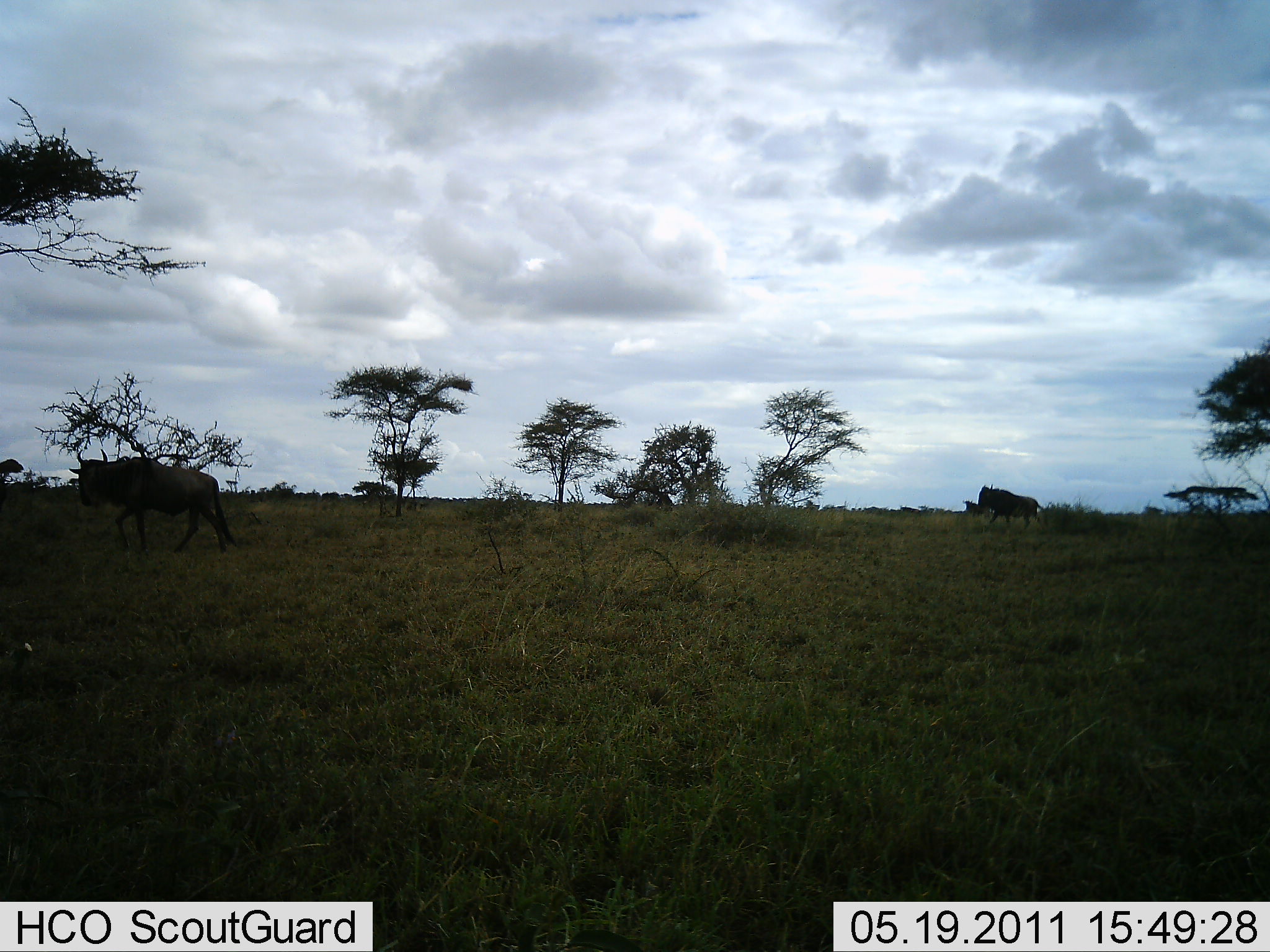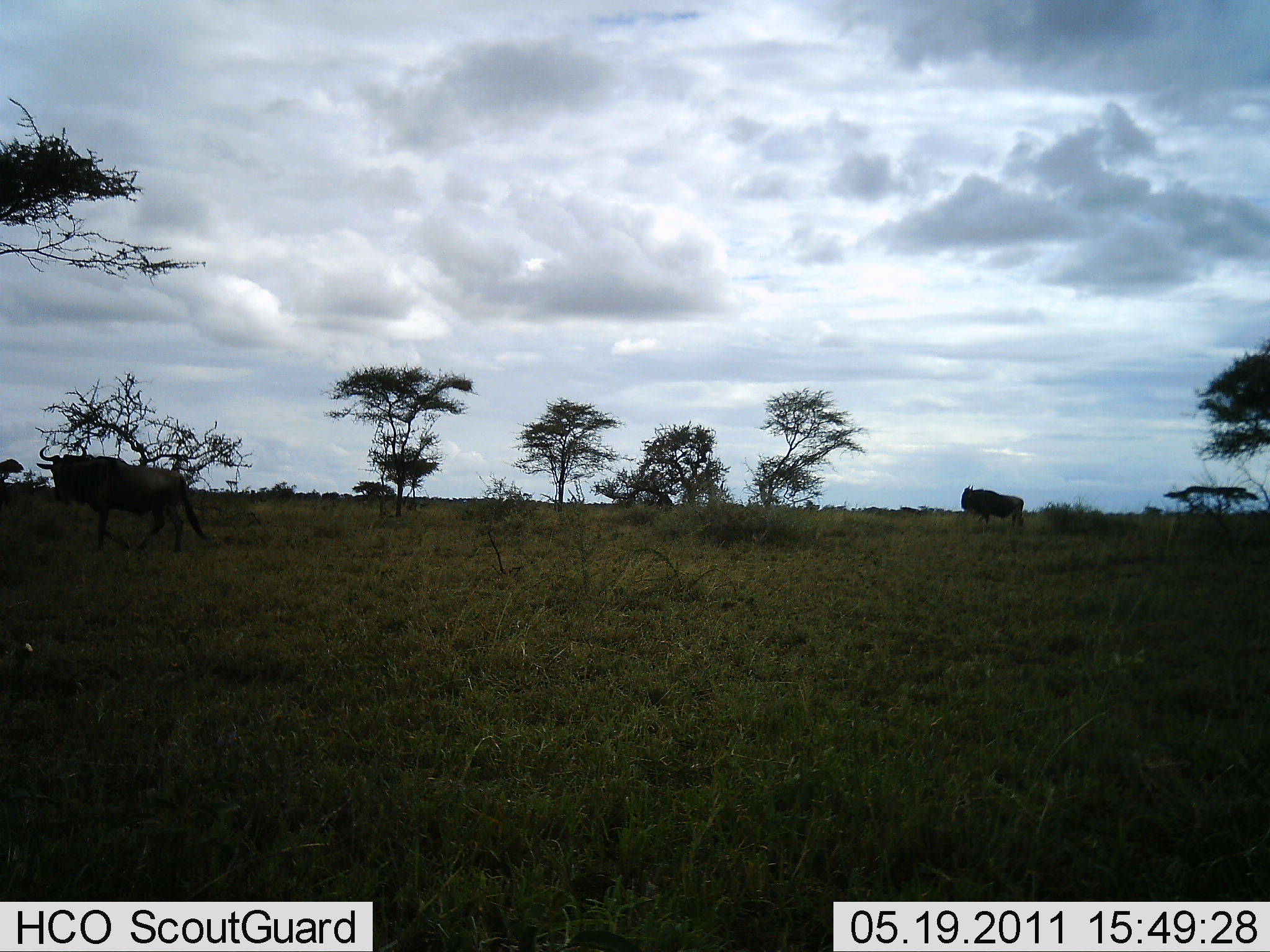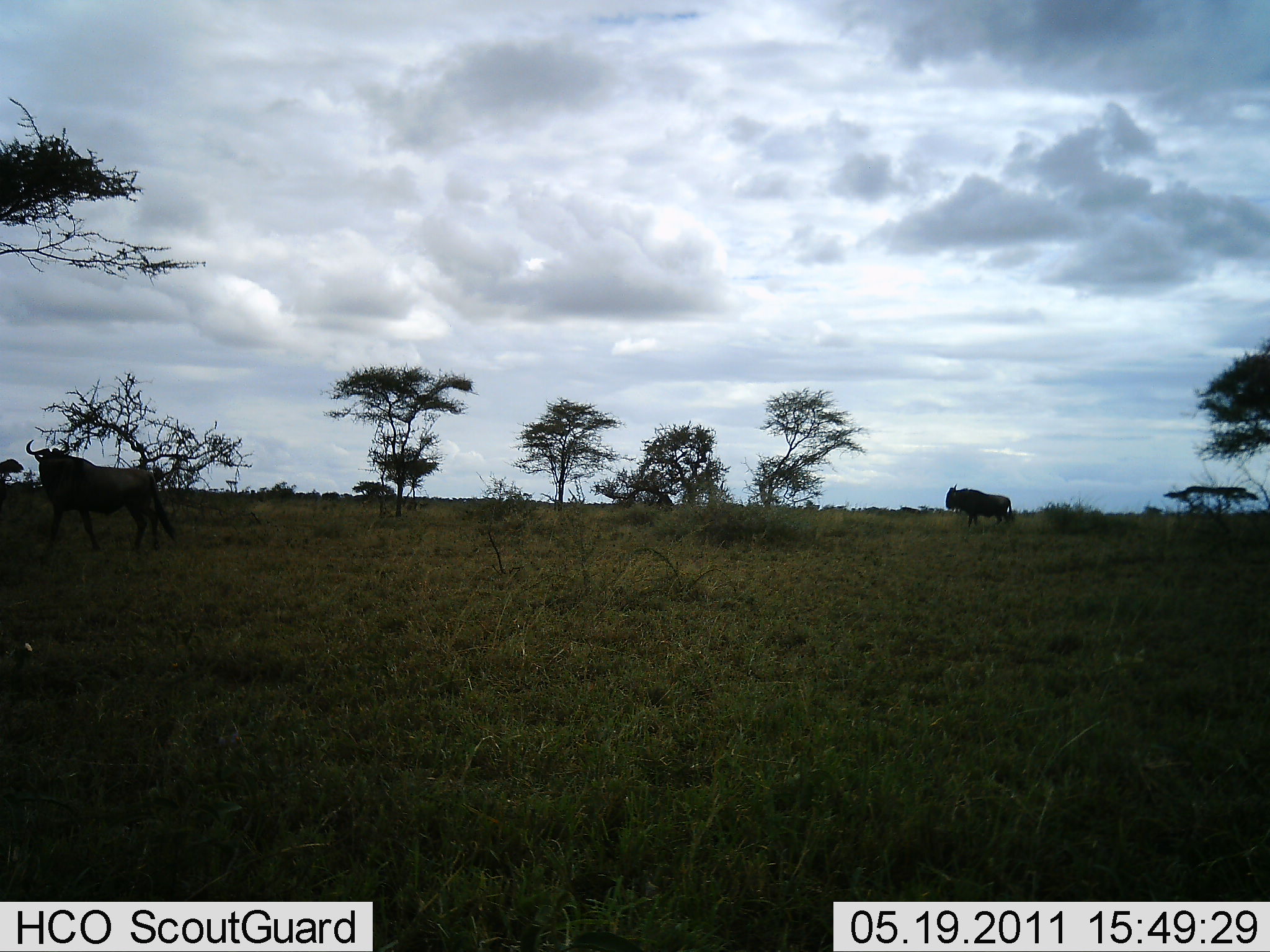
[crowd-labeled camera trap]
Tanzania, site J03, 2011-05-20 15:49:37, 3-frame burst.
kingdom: Animalia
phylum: Chordata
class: Mammalia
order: Artiodactyla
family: Bovidae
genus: Connochaetes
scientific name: Connochaetes taurinus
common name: blue wildebeest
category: wildebeest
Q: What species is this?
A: Wildebeest (blue wildebeest) (Connochaetes taurinus).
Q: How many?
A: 2.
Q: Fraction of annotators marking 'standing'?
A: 0%.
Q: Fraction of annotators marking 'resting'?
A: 0%.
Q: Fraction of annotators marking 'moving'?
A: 100%.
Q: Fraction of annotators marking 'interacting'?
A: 0%.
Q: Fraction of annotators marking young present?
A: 0%.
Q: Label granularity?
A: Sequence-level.